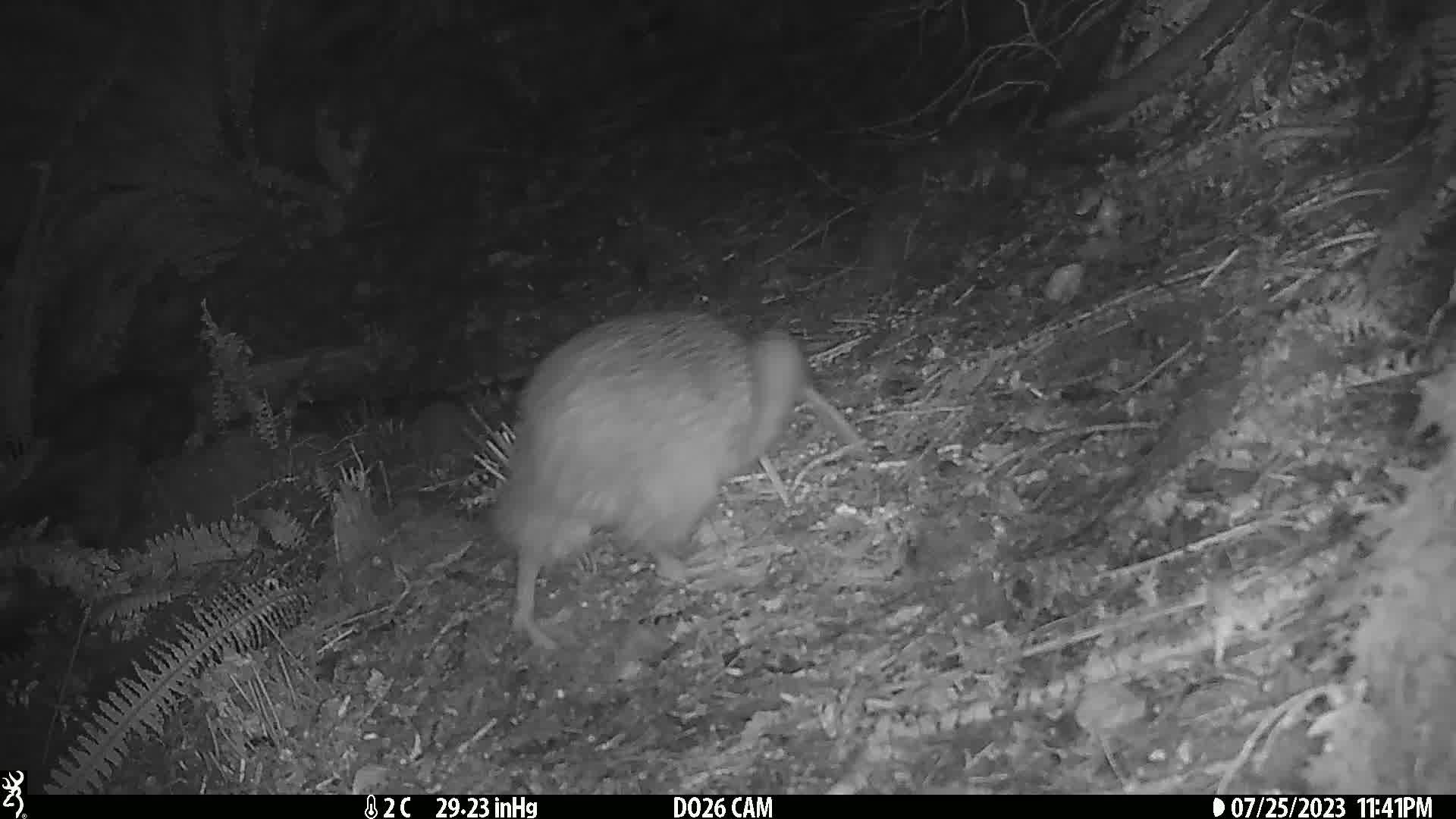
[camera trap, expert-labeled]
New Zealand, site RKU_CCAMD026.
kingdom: Animalia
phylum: Chordata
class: Aves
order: Apterygiformes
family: Apterygidae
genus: Apteryx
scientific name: Apteryx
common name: kiwi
Kiwi (Apteryx).